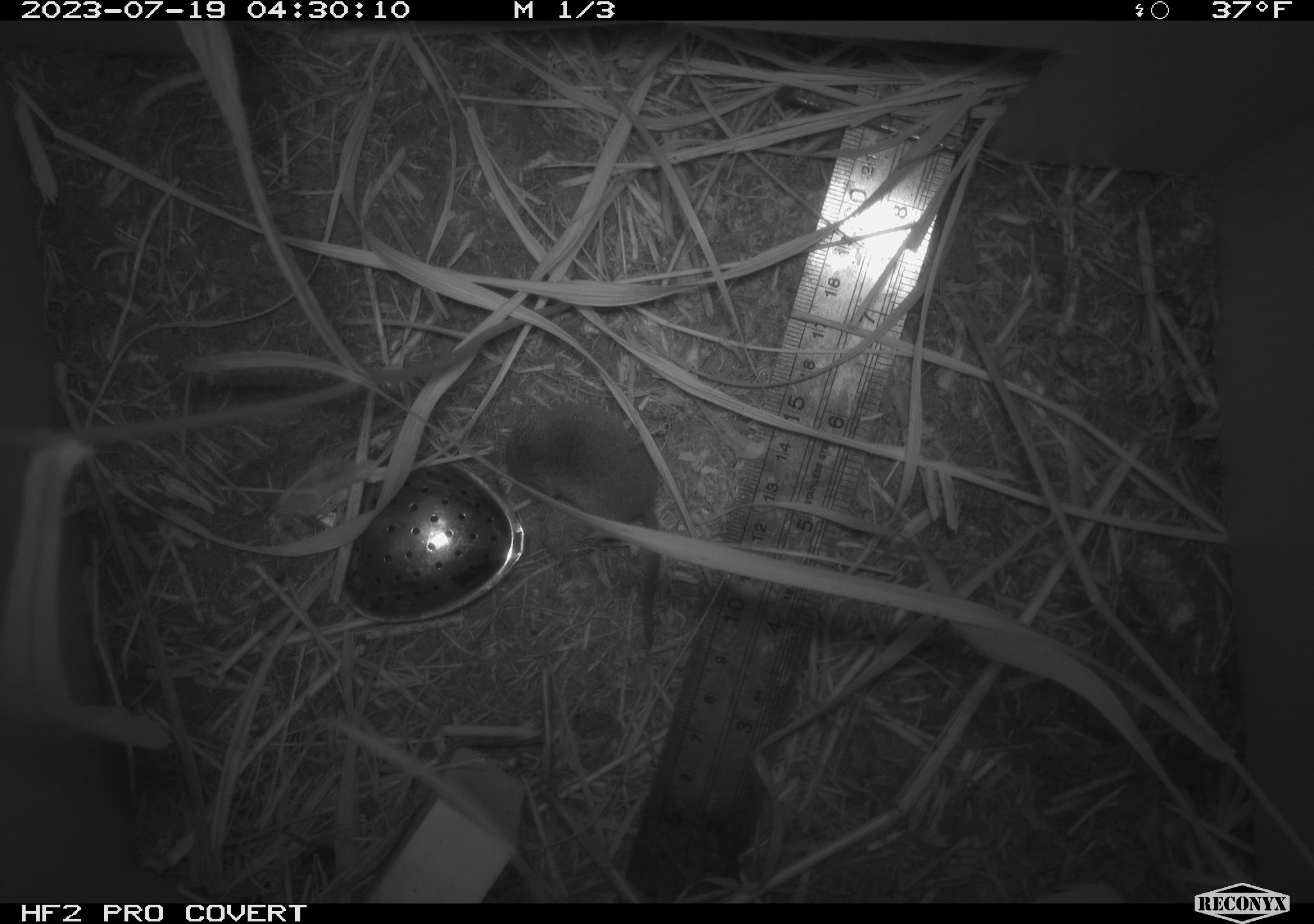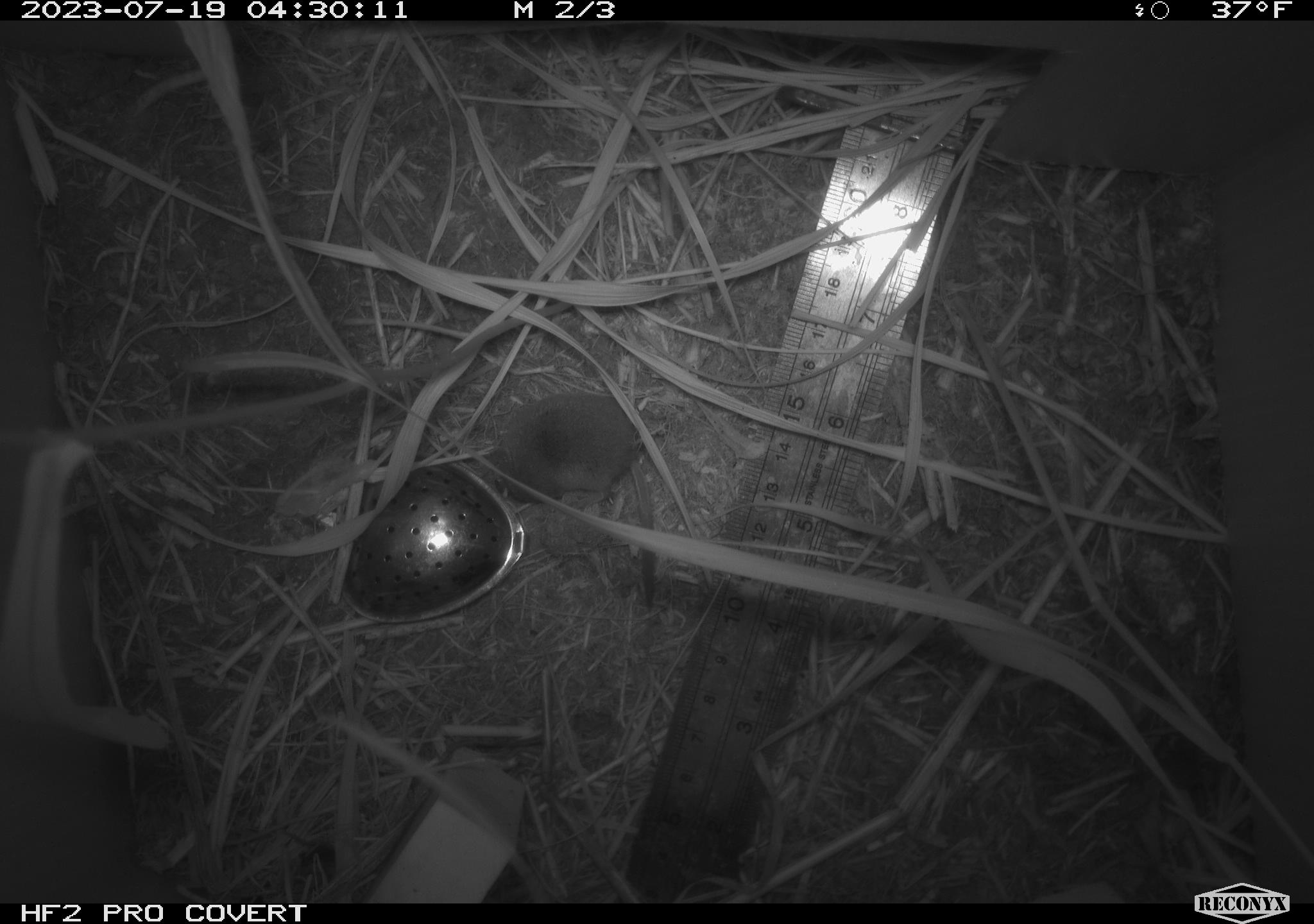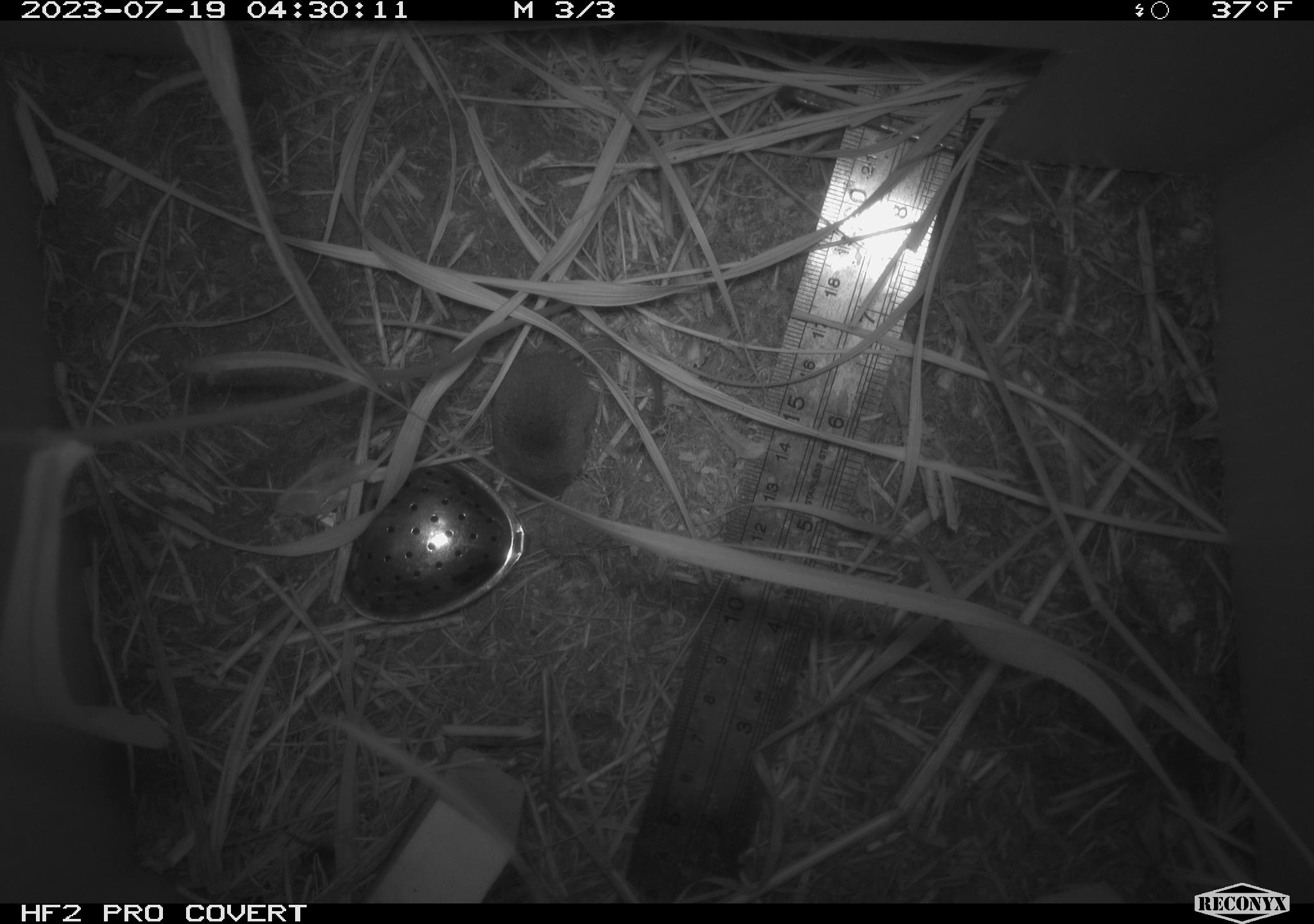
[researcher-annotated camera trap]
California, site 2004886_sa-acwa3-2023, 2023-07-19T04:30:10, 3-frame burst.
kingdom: Animalia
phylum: Chordata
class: Mammalia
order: Eulipotyphla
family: Soricidae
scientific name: Soricidae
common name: shrews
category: soricidae family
Soricidae family (shrews) (Soricidae).